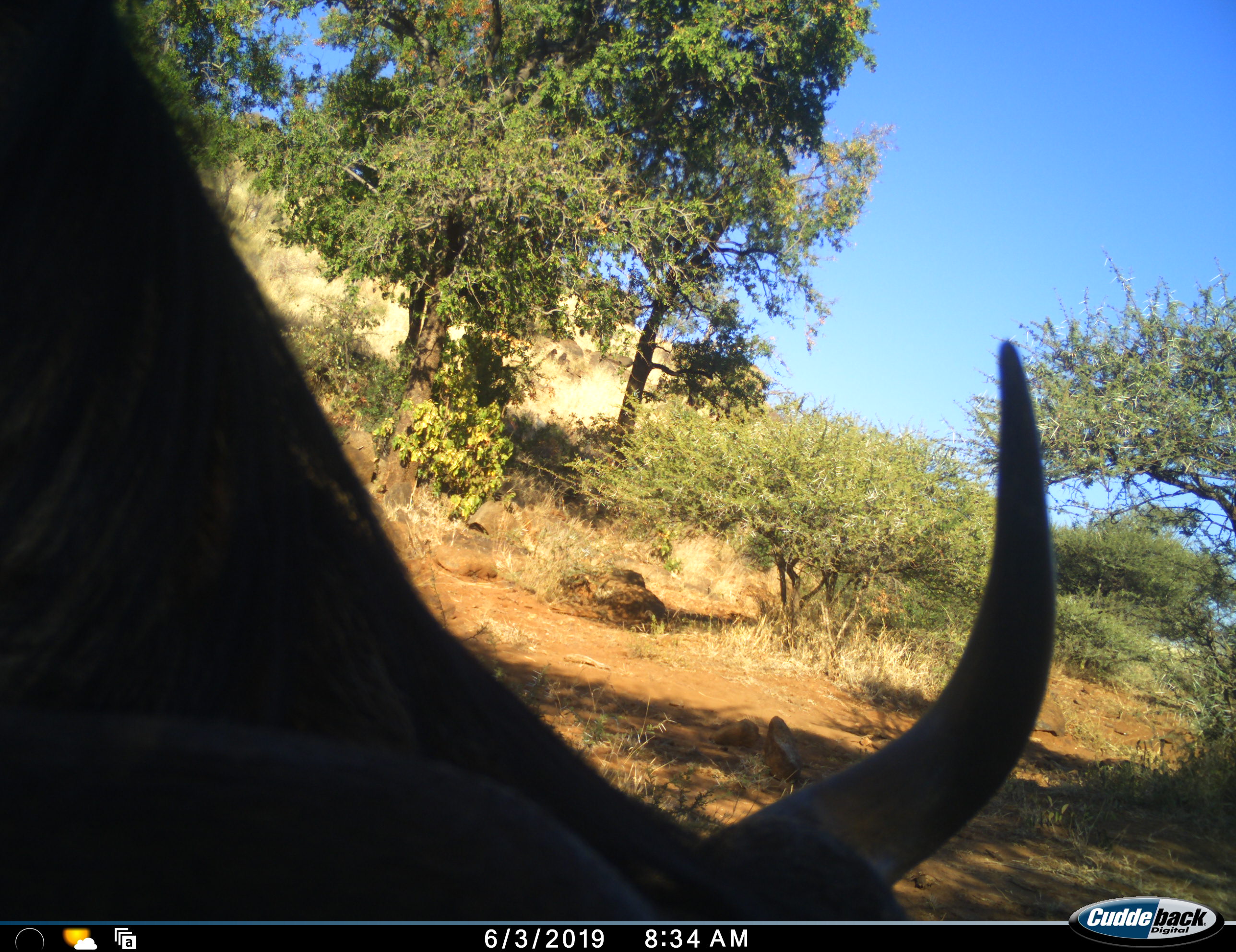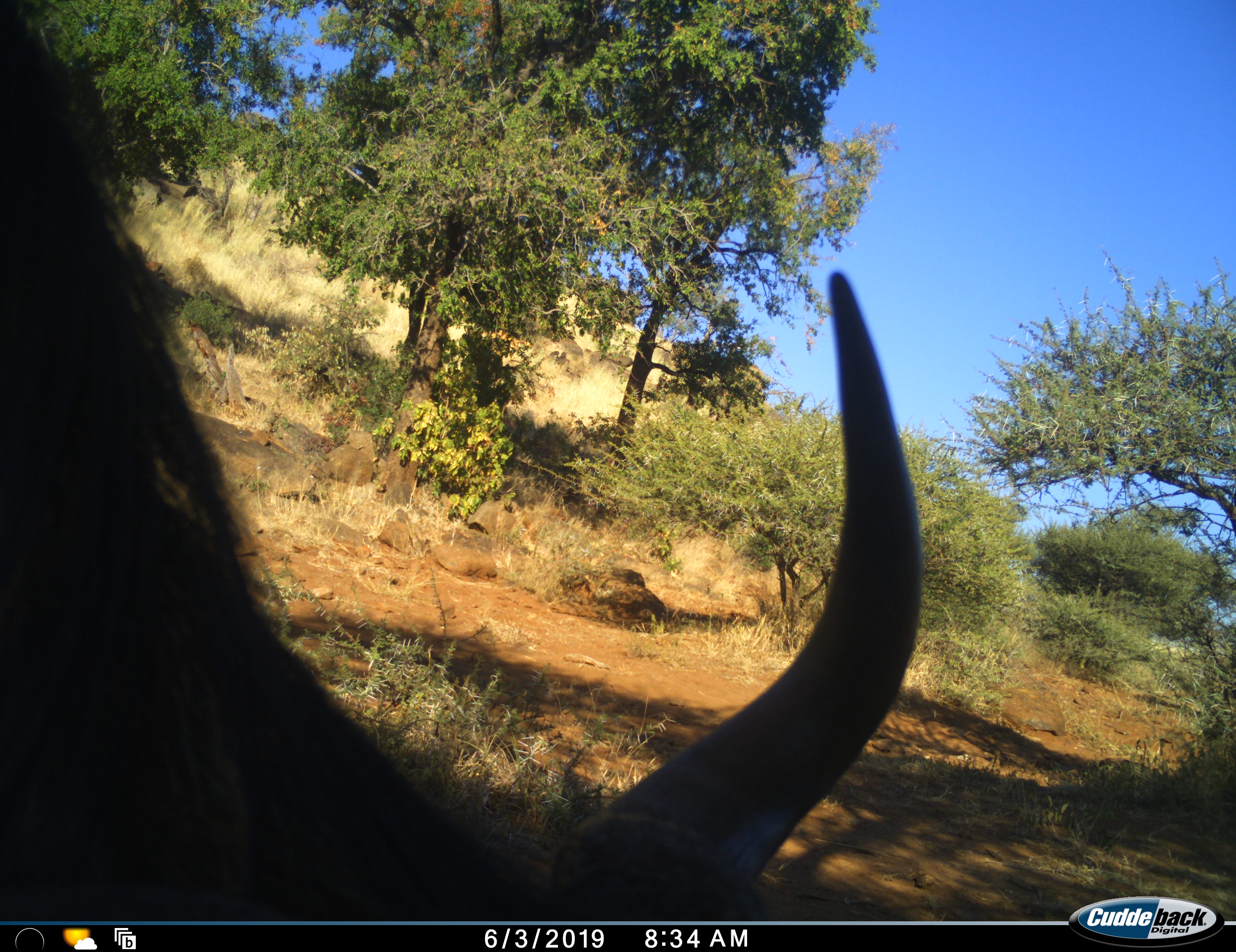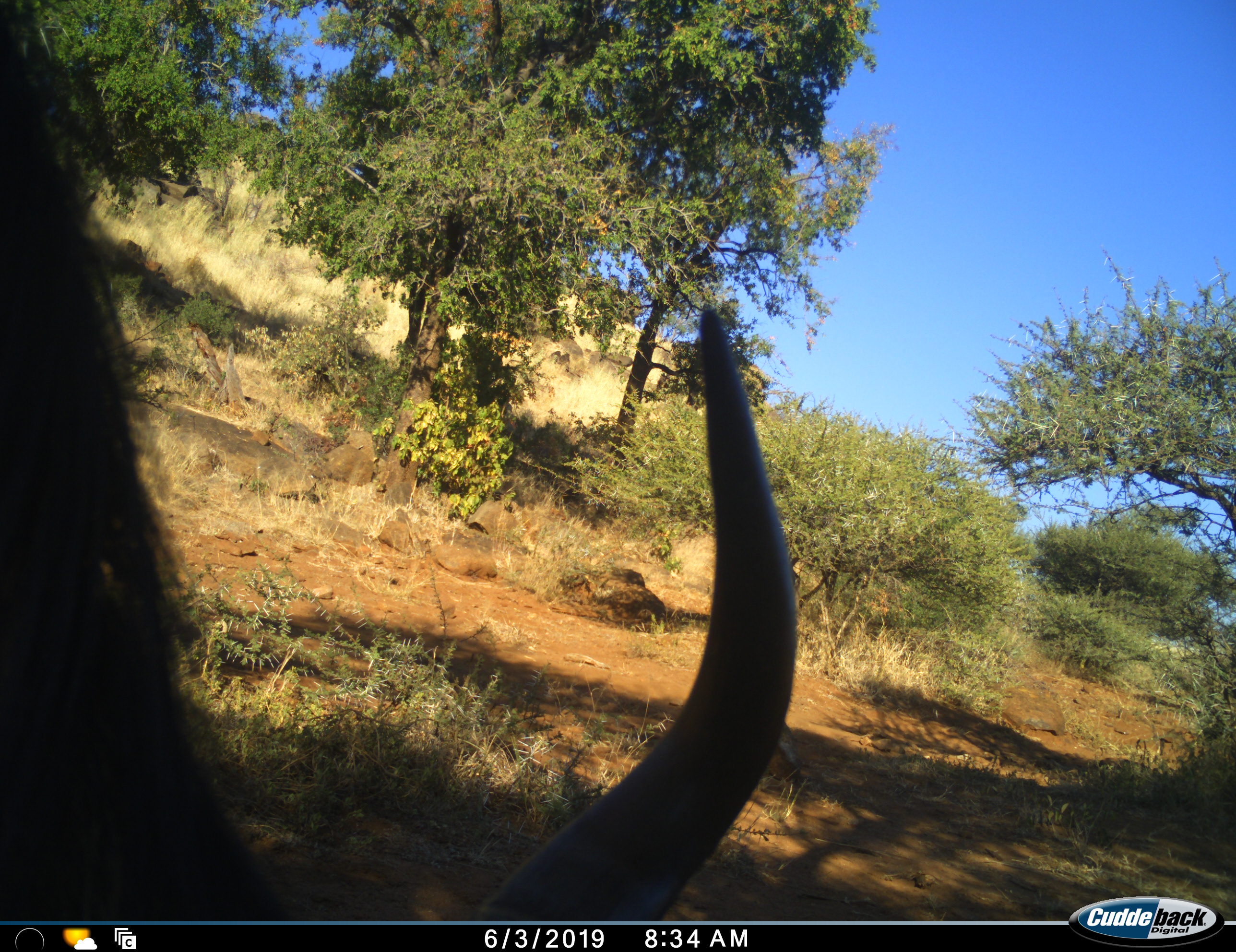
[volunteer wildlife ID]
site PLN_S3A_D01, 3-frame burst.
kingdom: Animalia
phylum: Chordata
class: Mammalia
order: Artiodactyla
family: Bovidae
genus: Connochaetes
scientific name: Connochaetes taurinus taurinus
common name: blue wildebeest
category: wildebeestblue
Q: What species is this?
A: Wildebeestblue (blue wildebeest) (Connochaetes taurinus taurinus).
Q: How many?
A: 1.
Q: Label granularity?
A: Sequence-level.